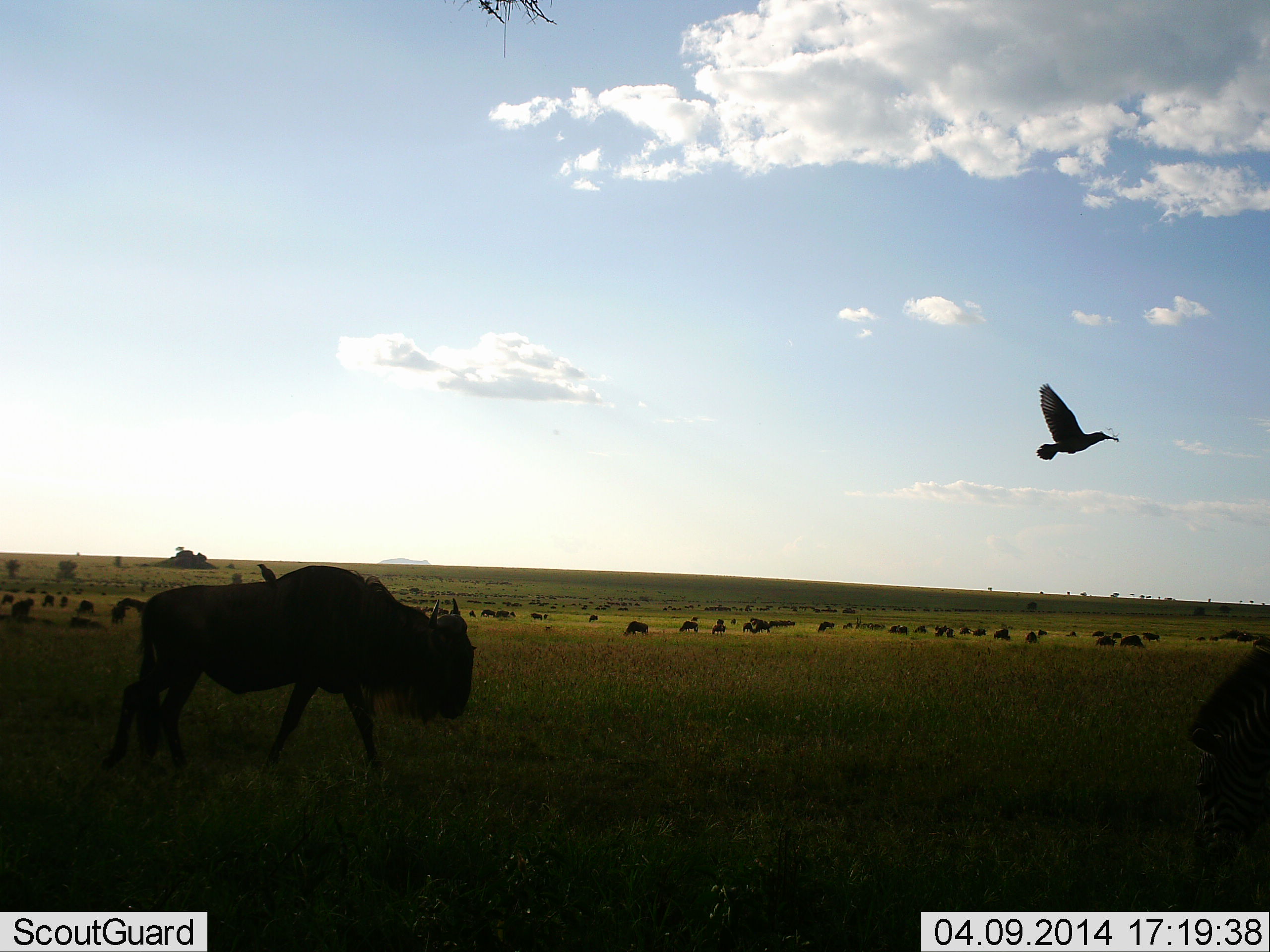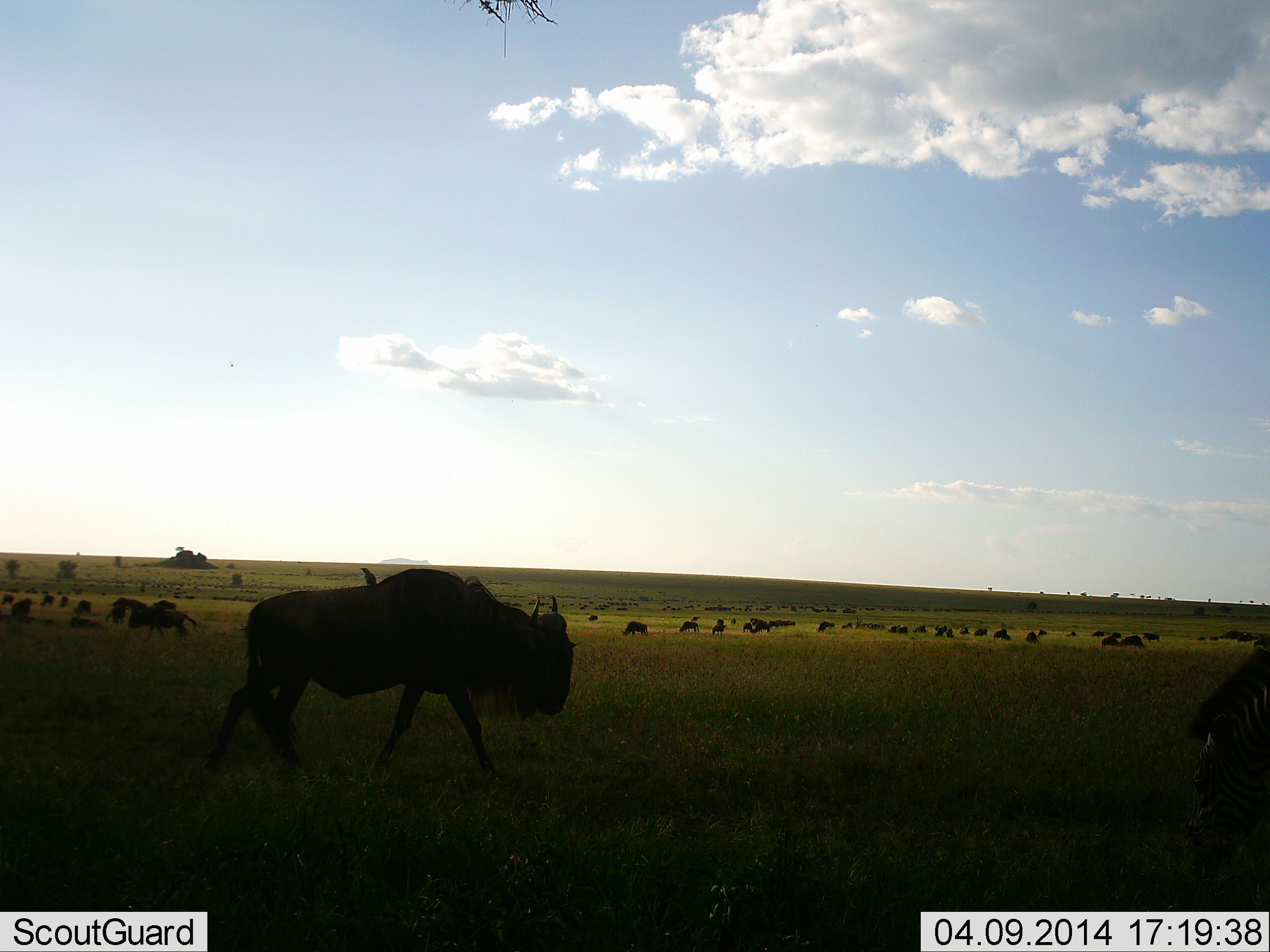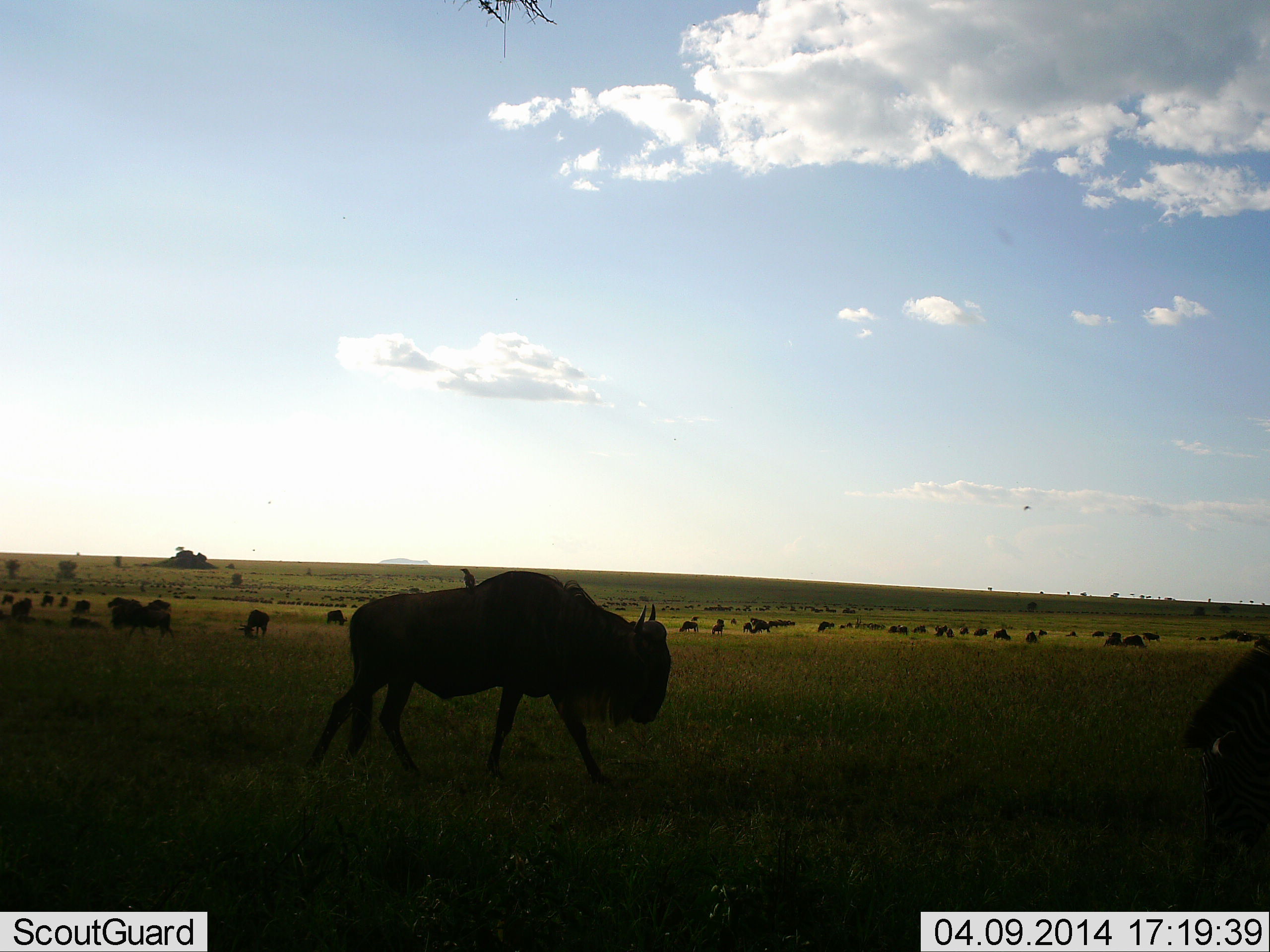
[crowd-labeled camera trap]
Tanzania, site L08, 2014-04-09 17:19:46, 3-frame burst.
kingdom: Animalia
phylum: Chordata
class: Aves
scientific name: Aves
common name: bird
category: otherbird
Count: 1.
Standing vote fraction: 8%.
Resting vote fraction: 0%.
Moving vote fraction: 100%.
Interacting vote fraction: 0%.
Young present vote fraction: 0%.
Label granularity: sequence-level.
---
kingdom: Animalia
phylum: Chordata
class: Mammalia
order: Artiodactyla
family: Bovidae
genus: Connochaetes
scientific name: Connochaetes taurinus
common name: blue wildebeest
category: wildebeest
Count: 11-50.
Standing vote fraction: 57%.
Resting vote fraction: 17%.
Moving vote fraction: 83%.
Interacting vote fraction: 0%.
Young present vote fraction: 0%.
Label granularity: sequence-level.